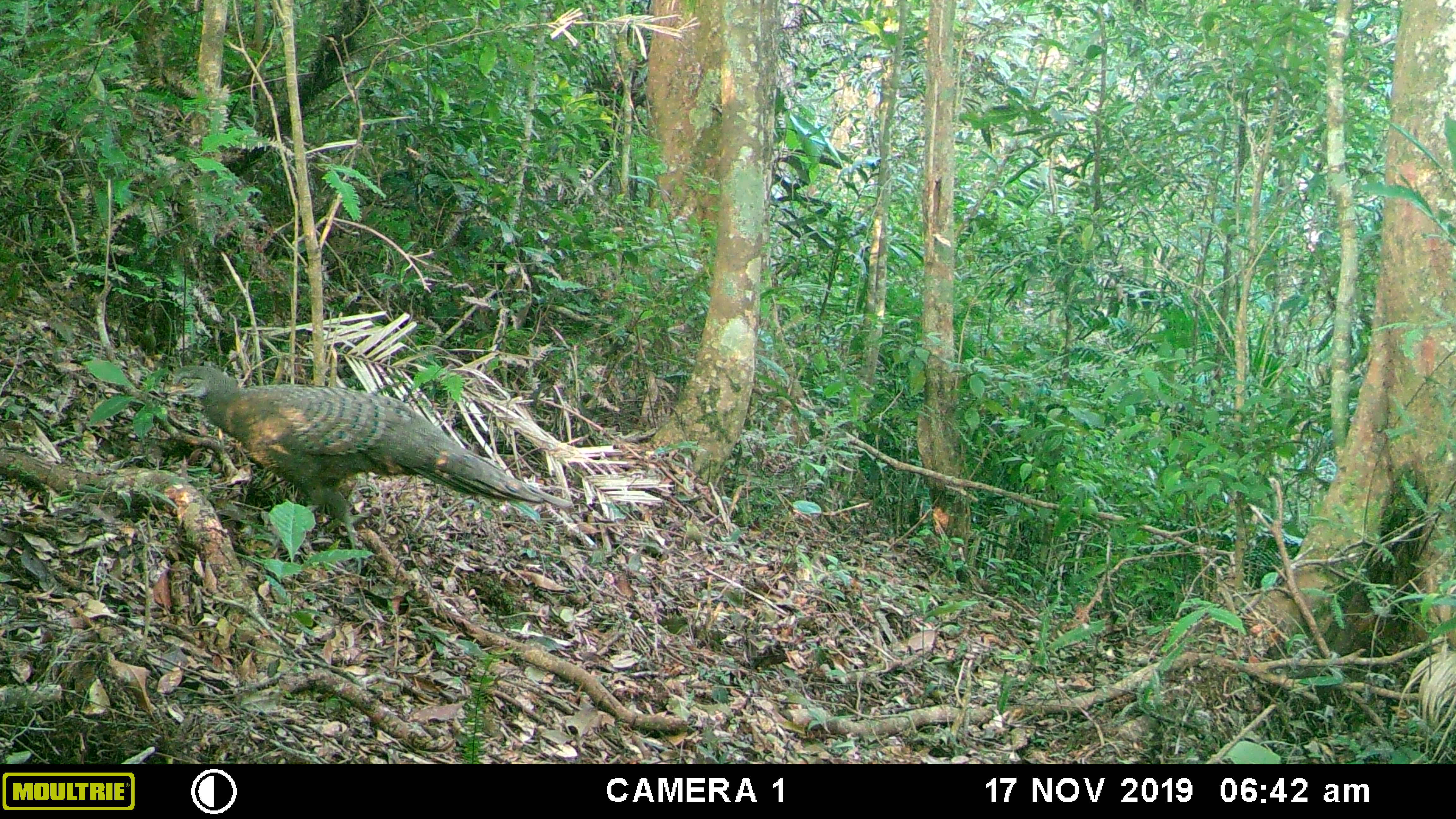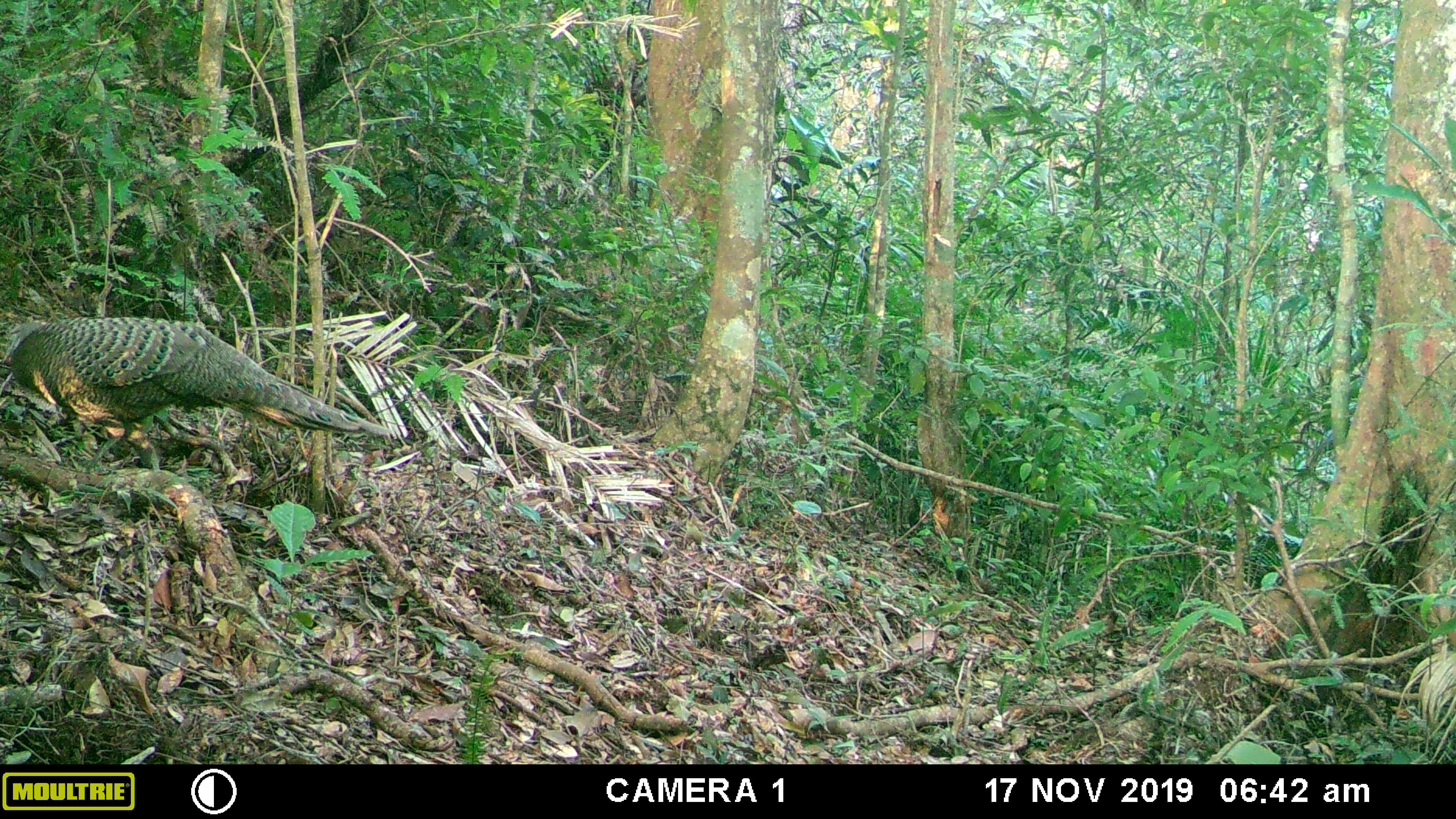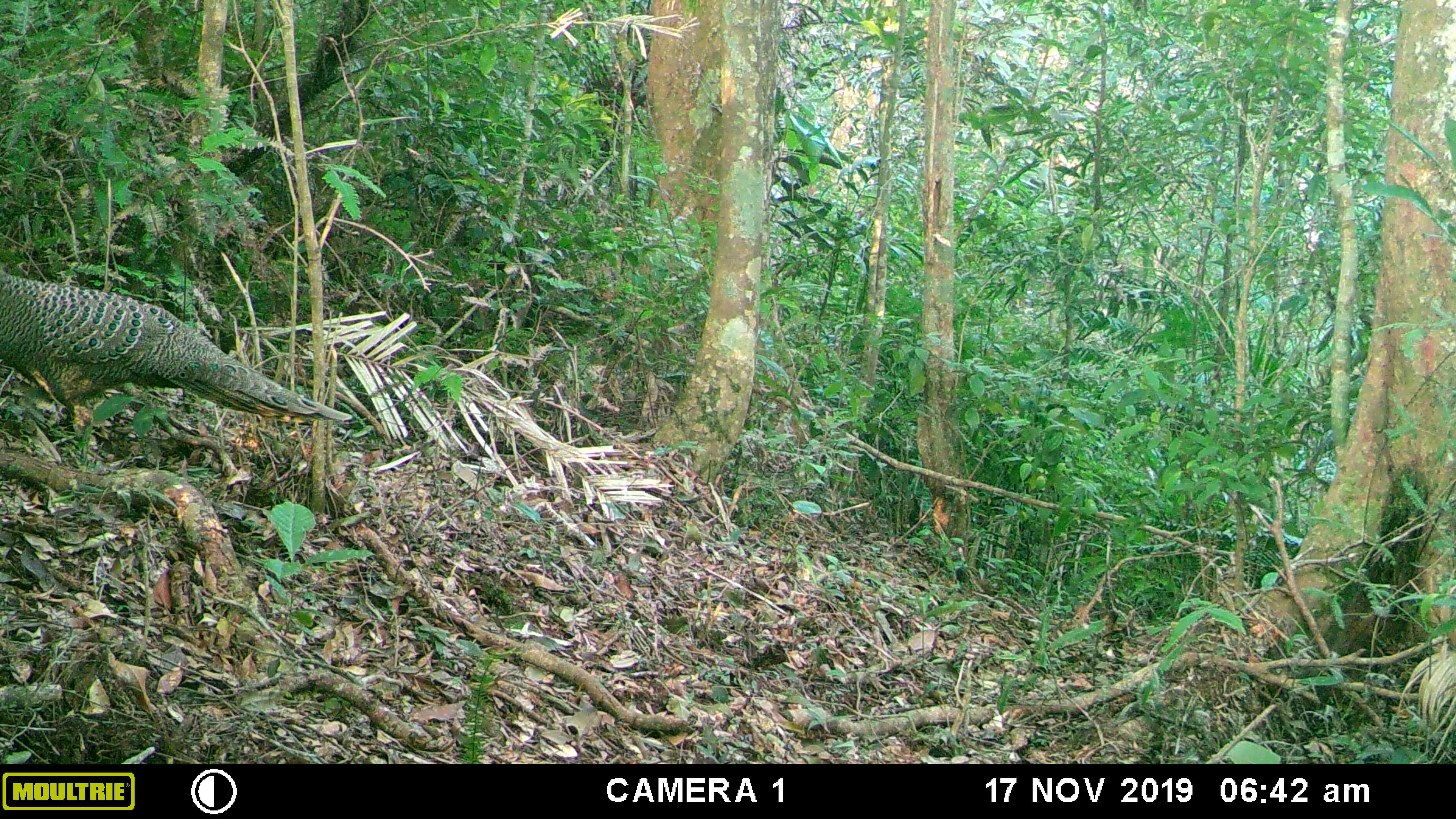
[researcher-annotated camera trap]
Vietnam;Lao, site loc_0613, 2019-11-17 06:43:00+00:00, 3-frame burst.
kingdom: Animalia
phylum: Chordata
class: Aves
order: Galliformes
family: Phasianidae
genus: Polyplectron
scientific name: Polyplectron bicalcaratum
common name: gray peacock-pheasant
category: grey peacock pheasant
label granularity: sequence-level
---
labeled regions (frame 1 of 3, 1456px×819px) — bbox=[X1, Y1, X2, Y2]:
grey peacock pheasant: bbox=[165, 365, 573, 510]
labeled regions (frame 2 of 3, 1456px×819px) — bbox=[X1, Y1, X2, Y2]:
grey peacock pheasant: bbox=[0, 317, 391, 443]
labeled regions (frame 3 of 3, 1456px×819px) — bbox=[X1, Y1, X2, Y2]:
grey peacock pheasant: bbox=[0, 268, 352, 431]